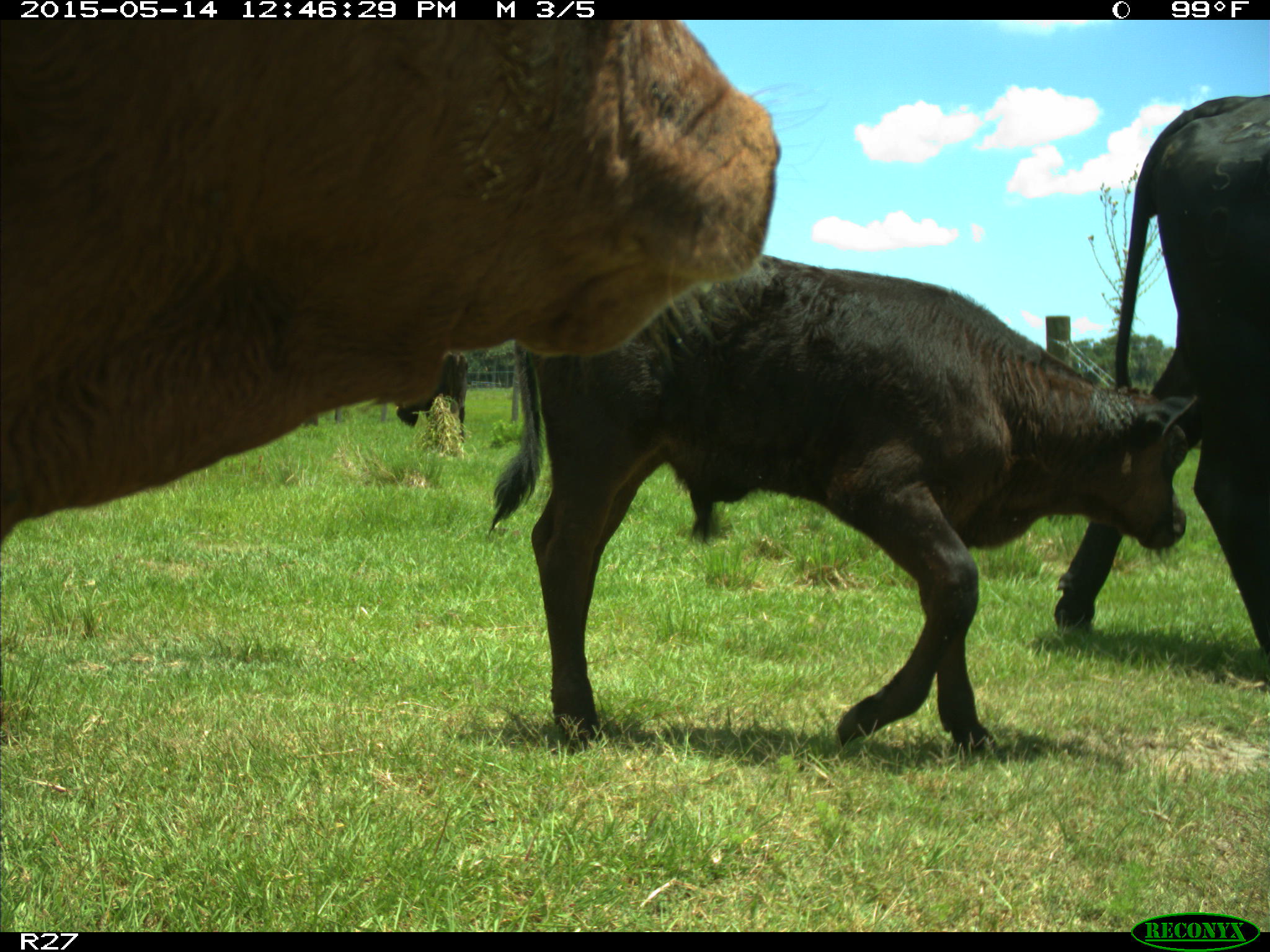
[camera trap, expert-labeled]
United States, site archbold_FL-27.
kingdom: Animalia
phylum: Chordata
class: Mammalia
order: Artiodactyla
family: Bovidae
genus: Bos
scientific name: Bos taurus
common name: domestic cow